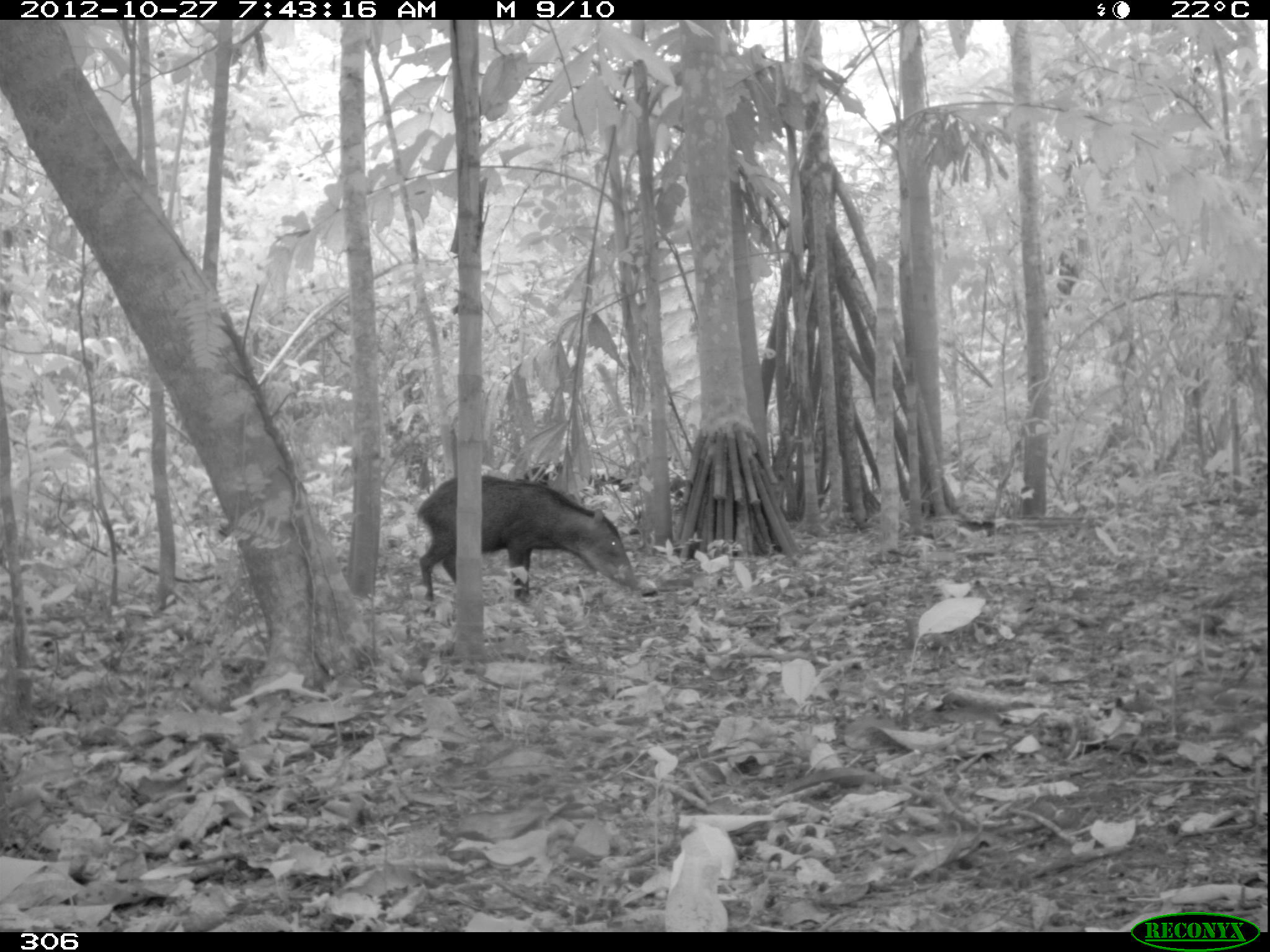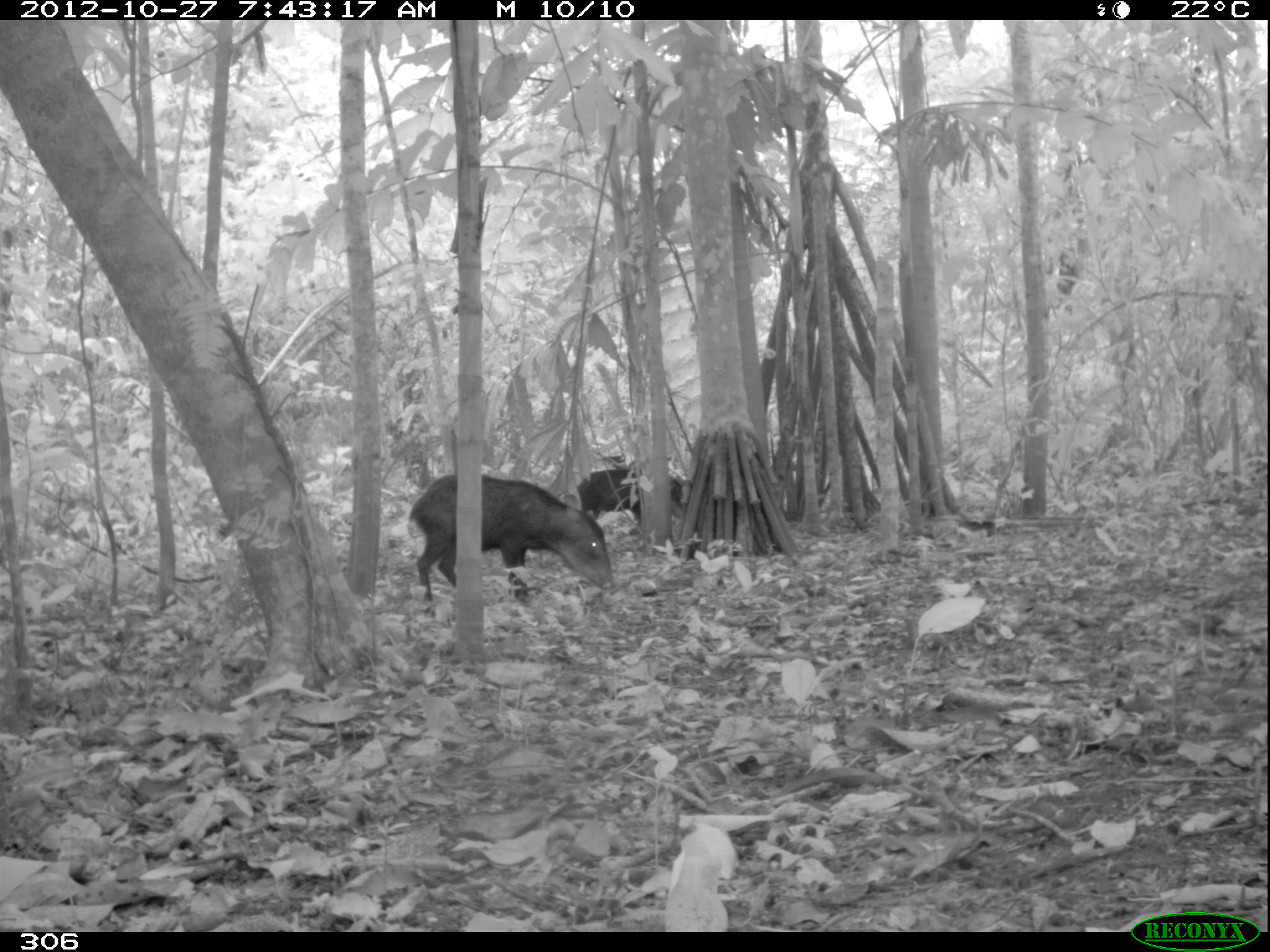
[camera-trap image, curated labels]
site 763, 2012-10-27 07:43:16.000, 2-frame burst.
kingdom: Animalia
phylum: Chordata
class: Mammalia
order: Artiodactyla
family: Tayassuidae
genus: Tayassu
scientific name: Tayassu pecari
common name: white-lipped peccary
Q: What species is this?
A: Tayassu pecari (white-lipped peccary).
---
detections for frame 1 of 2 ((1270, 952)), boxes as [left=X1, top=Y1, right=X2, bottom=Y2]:
tayassu pecari: [left=417, top=473, right=635, bottom=615]; [left=523, top=461, right=636, bottom=494]